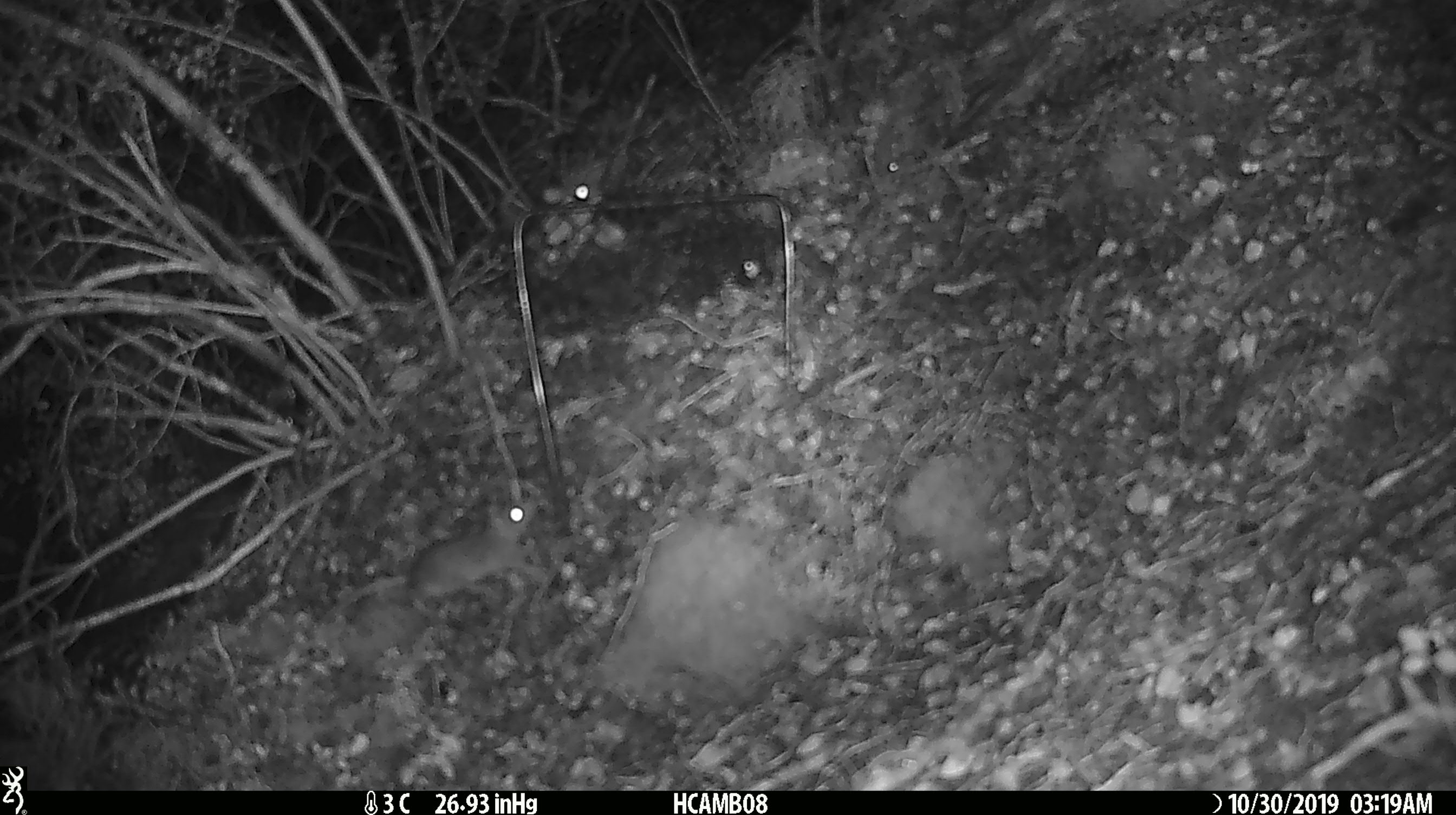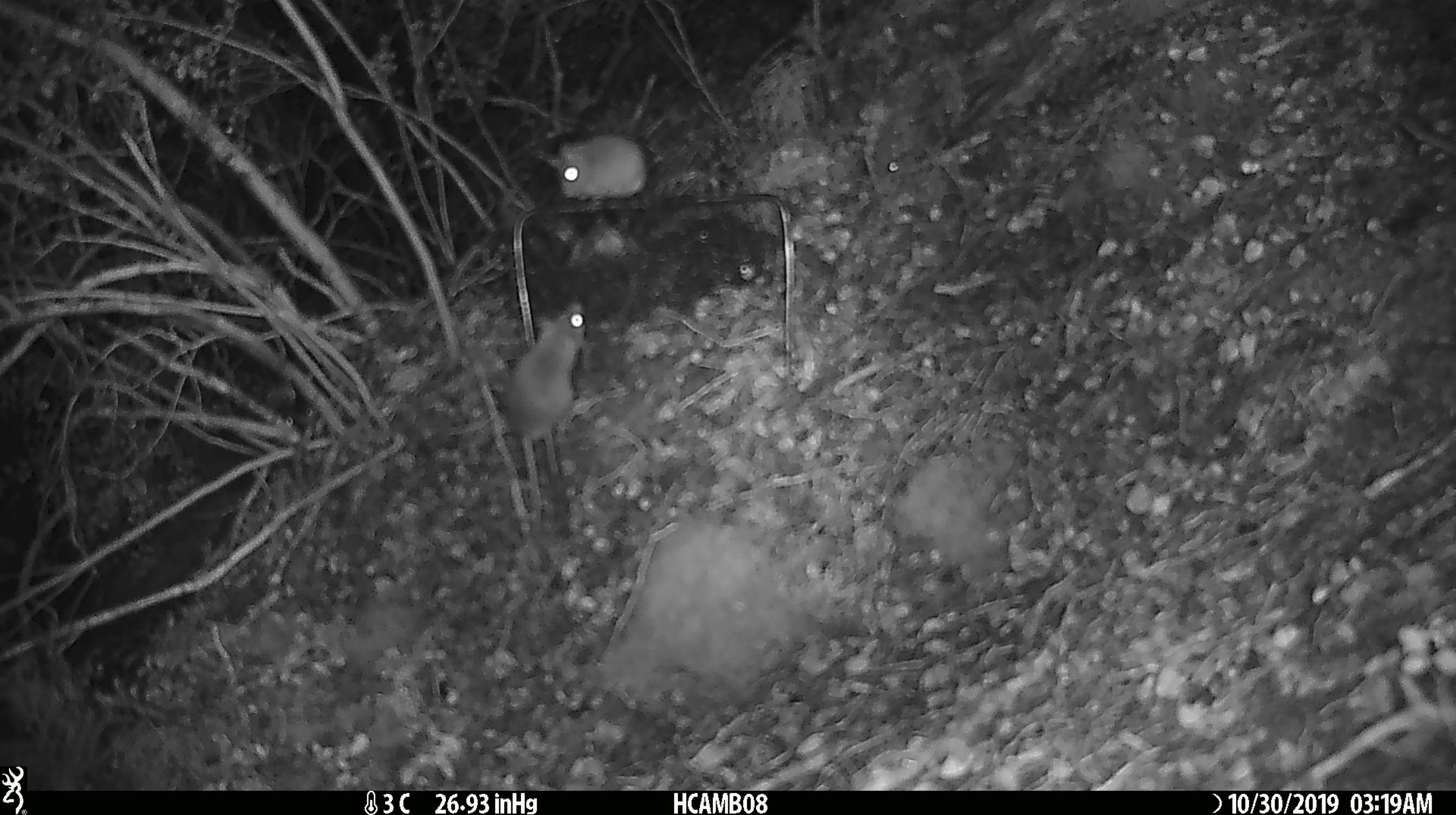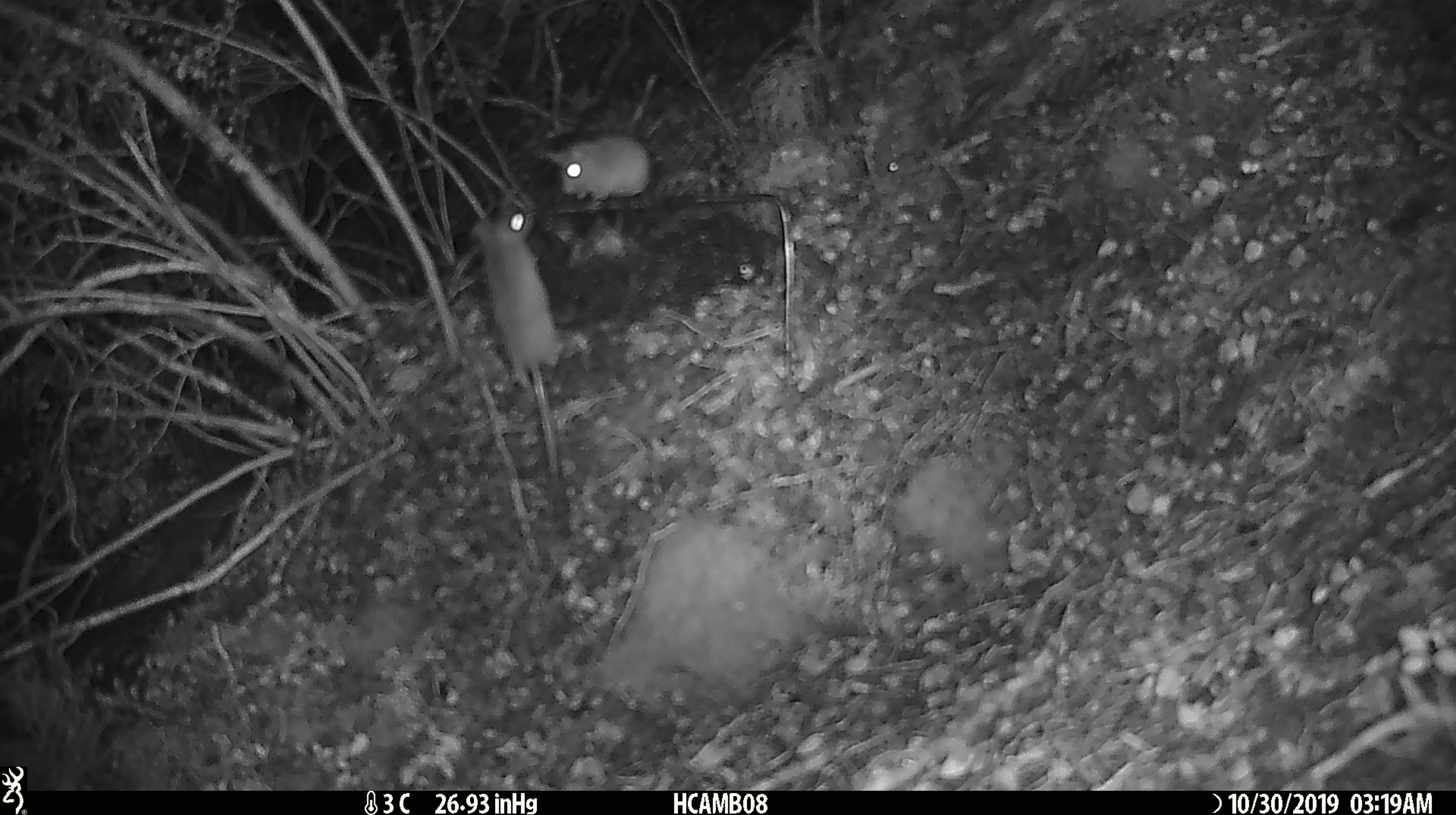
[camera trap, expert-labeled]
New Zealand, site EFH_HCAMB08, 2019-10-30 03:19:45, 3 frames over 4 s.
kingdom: Animalia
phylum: Chordata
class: Mammalia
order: Rodentia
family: Muridae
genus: Mus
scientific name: Mus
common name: mouse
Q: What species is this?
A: Mouse (Mus).